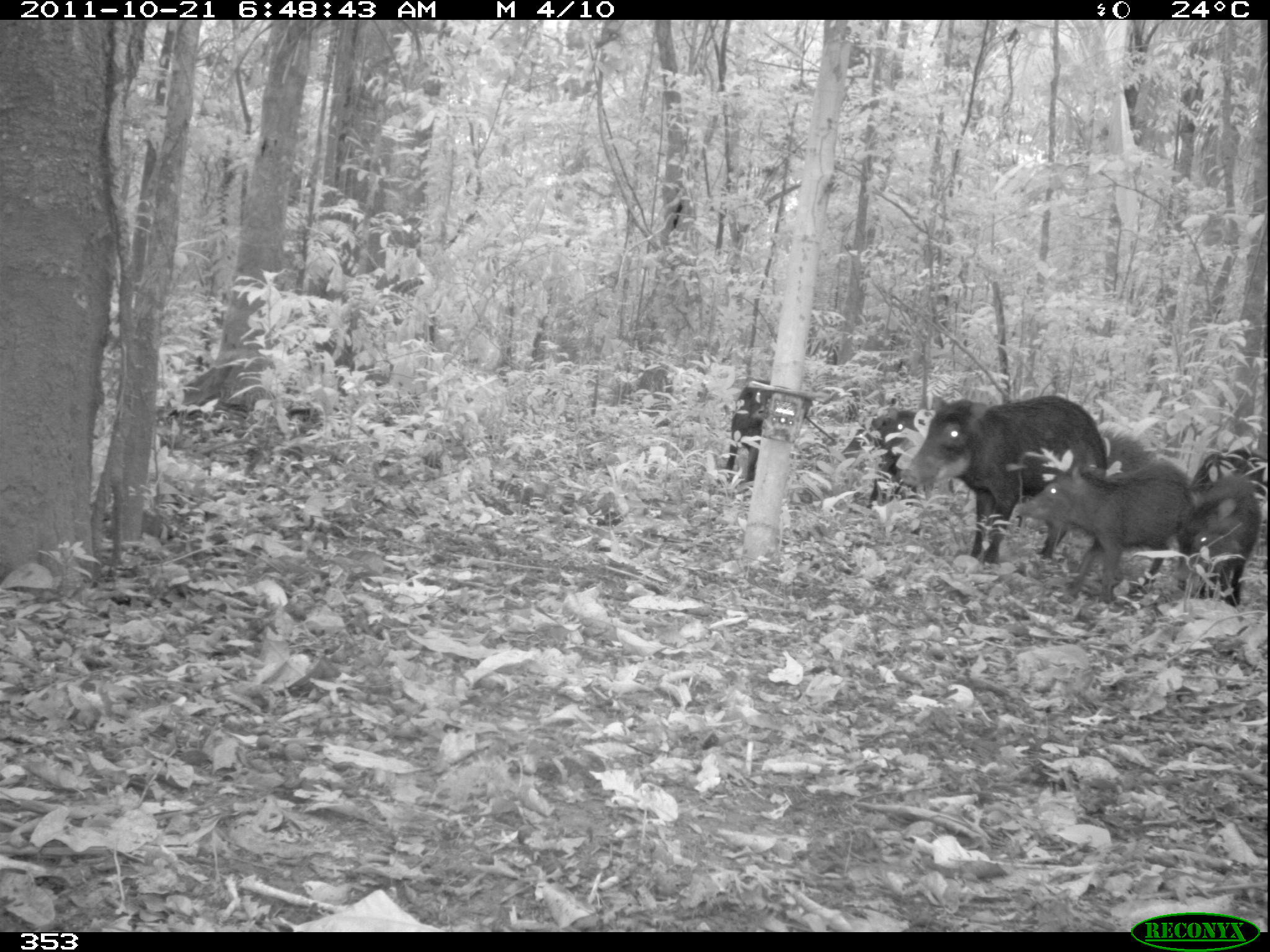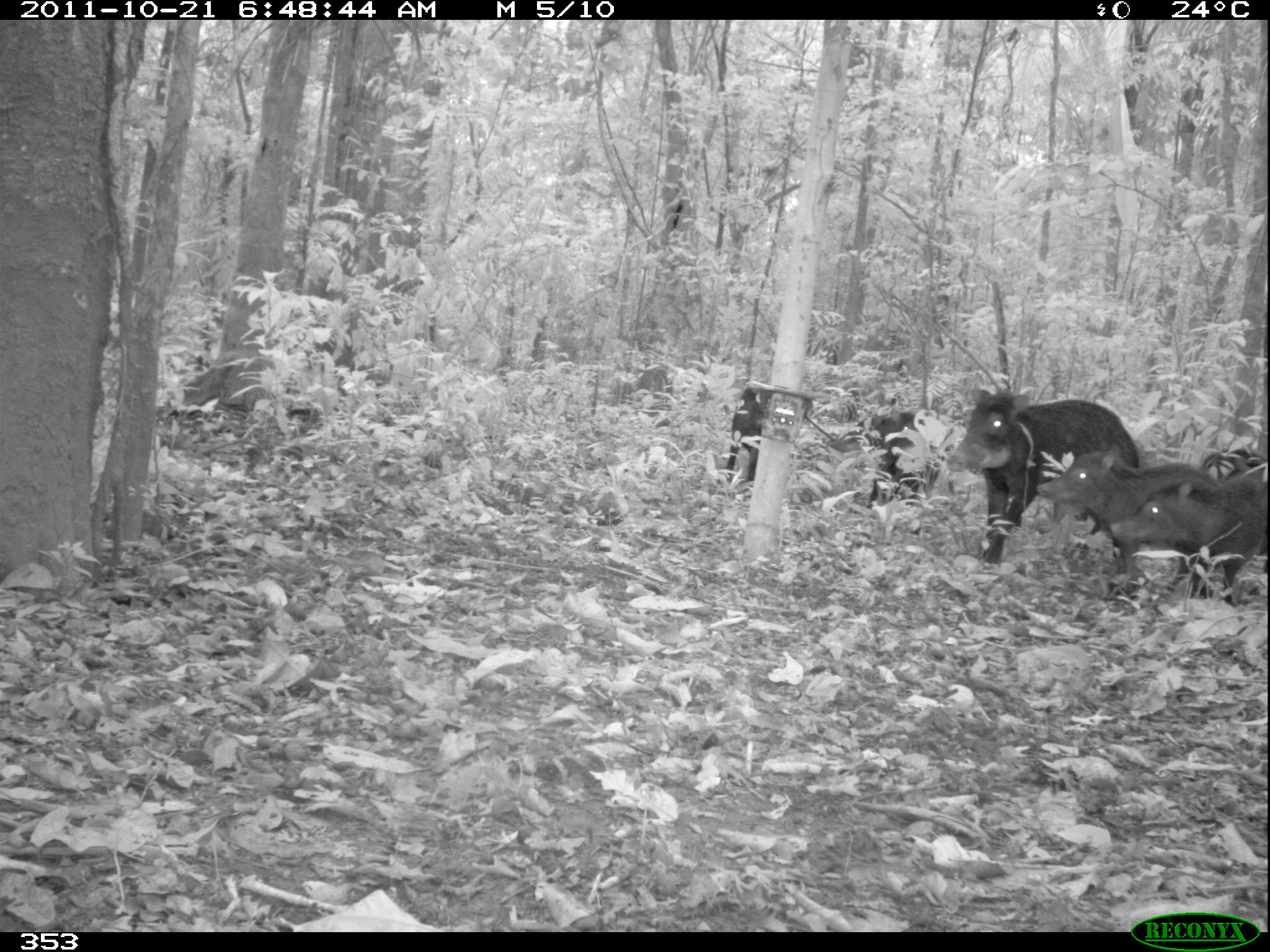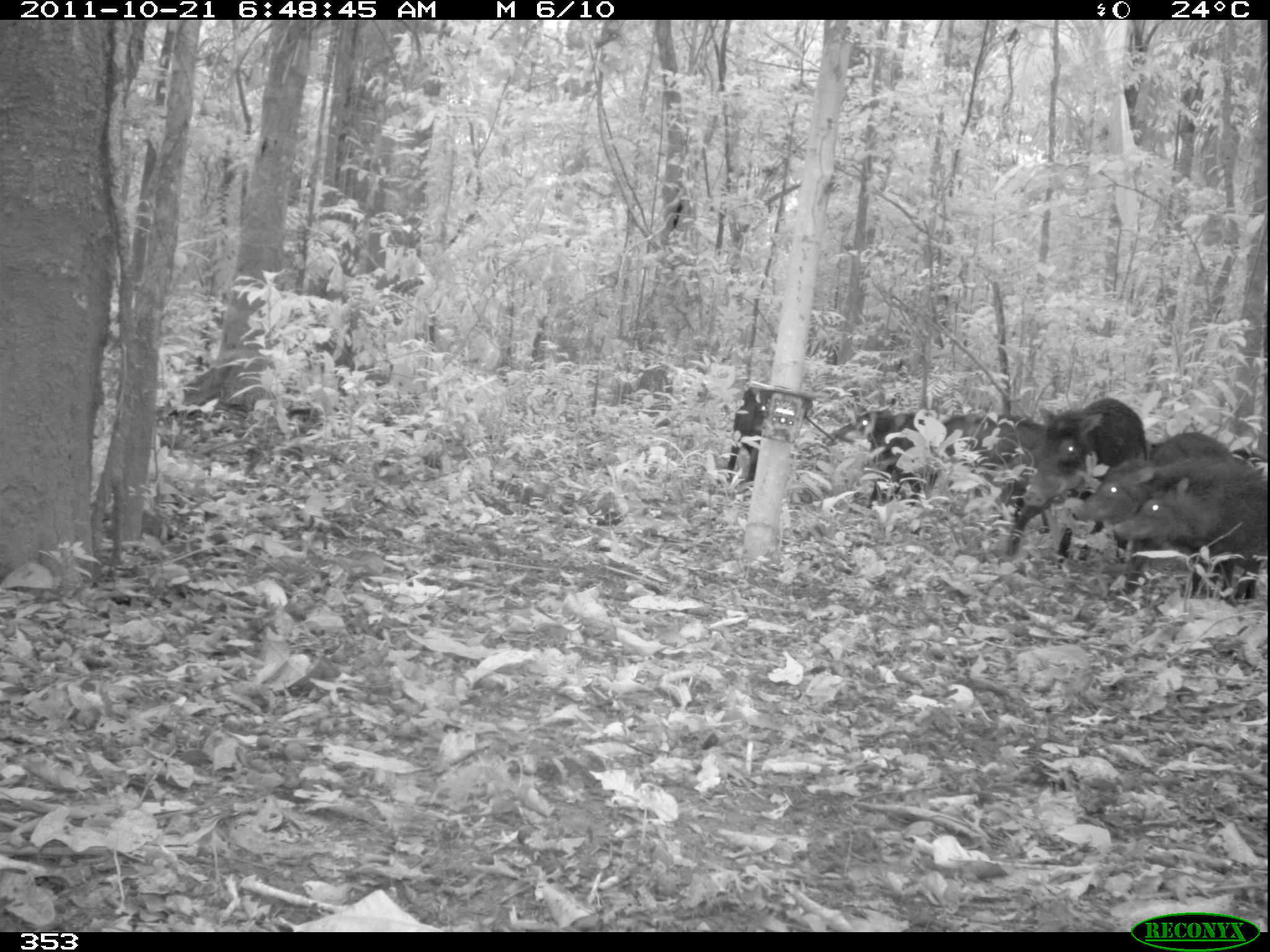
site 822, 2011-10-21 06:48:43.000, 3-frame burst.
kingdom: Animalia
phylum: Chordata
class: Mammalia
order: Artiodactyla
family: Tayassuidae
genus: Tayassu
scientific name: Tayassu pecari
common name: white-lipped peccary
Tayassu pecari (white-lipped peccary).